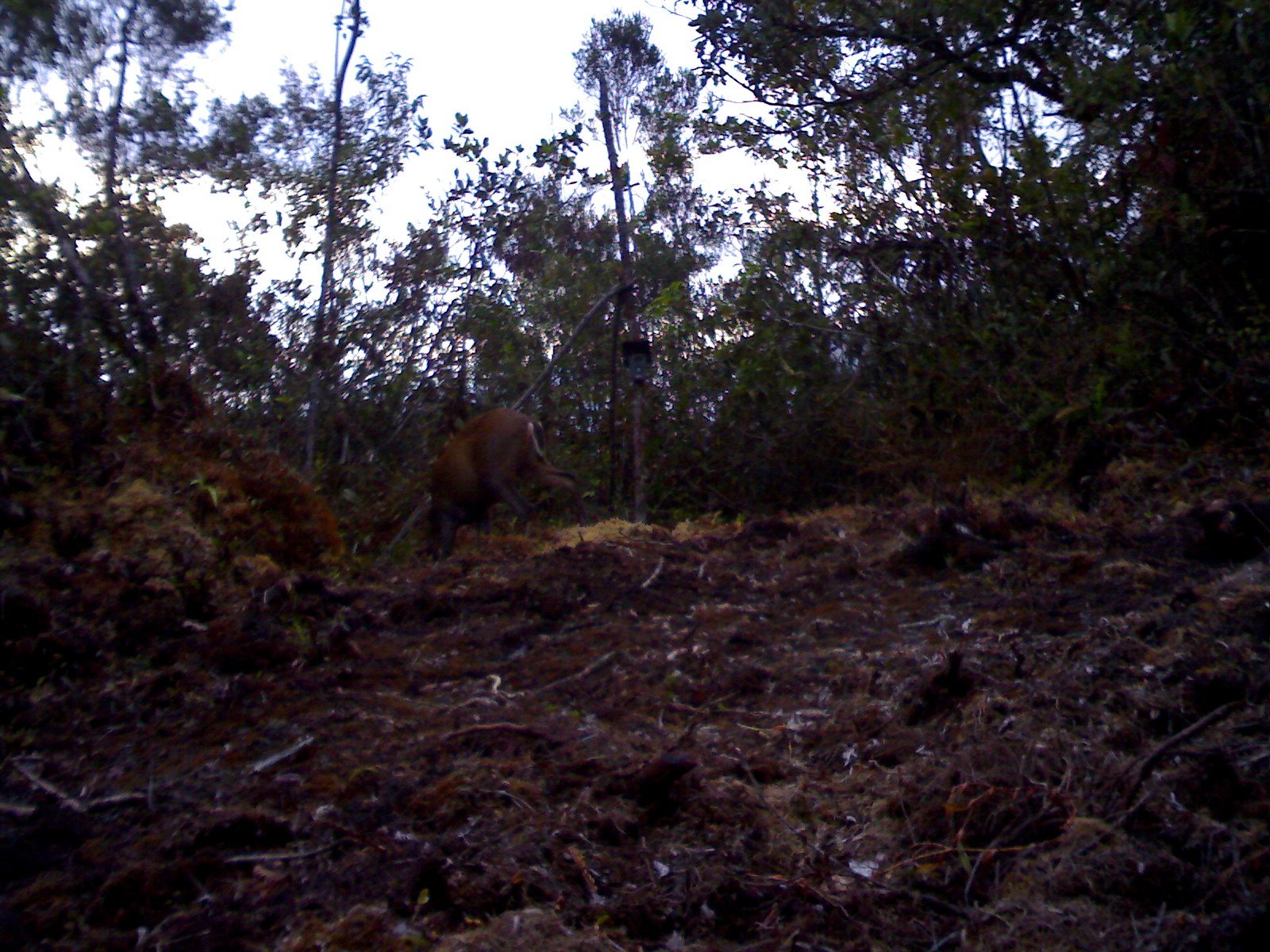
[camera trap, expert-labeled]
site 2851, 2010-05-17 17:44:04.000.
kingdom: Animalia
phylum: Chordata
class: Mammalia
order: Artiodactyla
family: Cervidae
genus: Muntiacus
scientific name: Muntiacus muntjak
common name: southern red muntjac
Muntiacus muntjak (southern red muntjac), count 1.